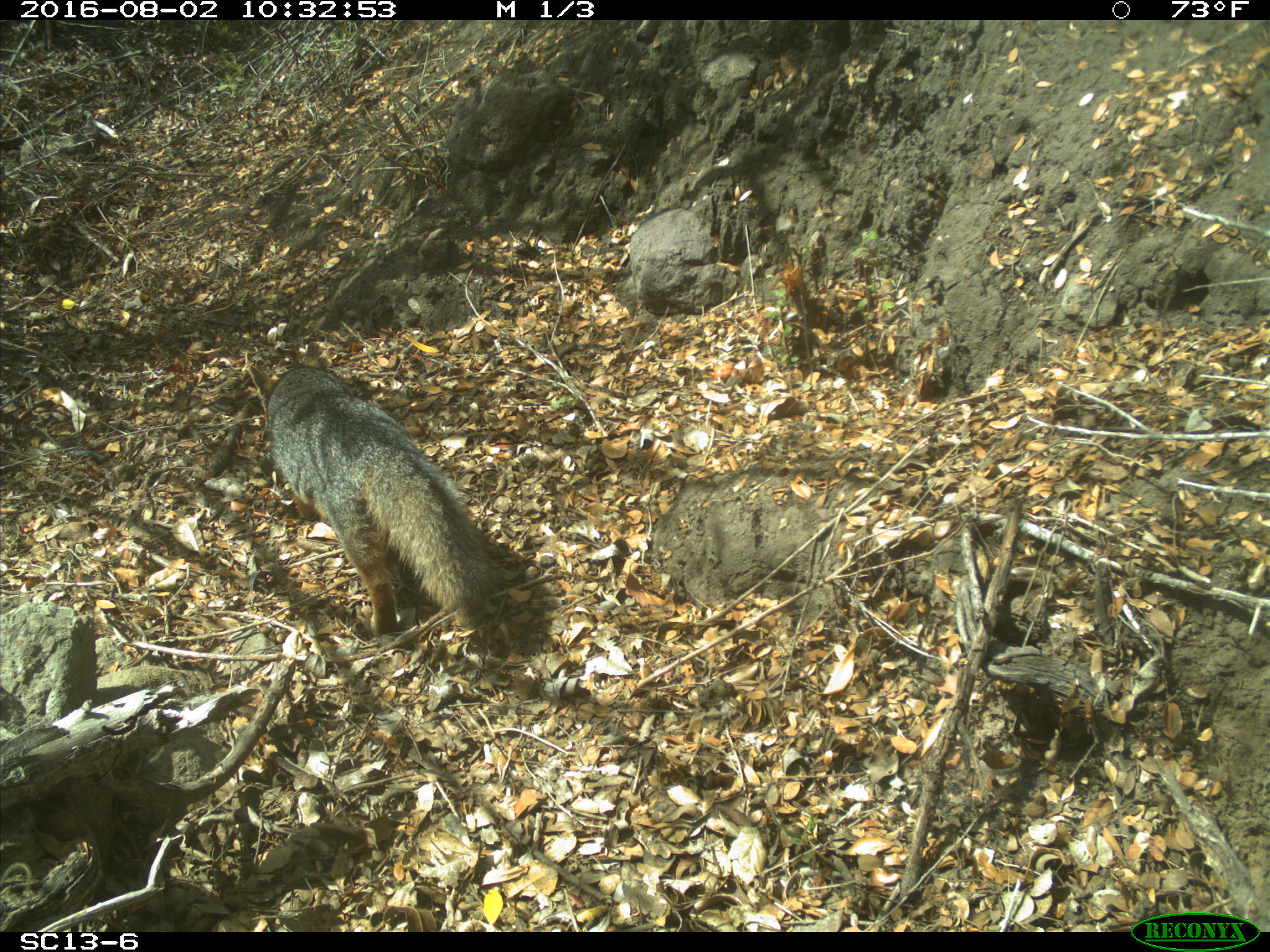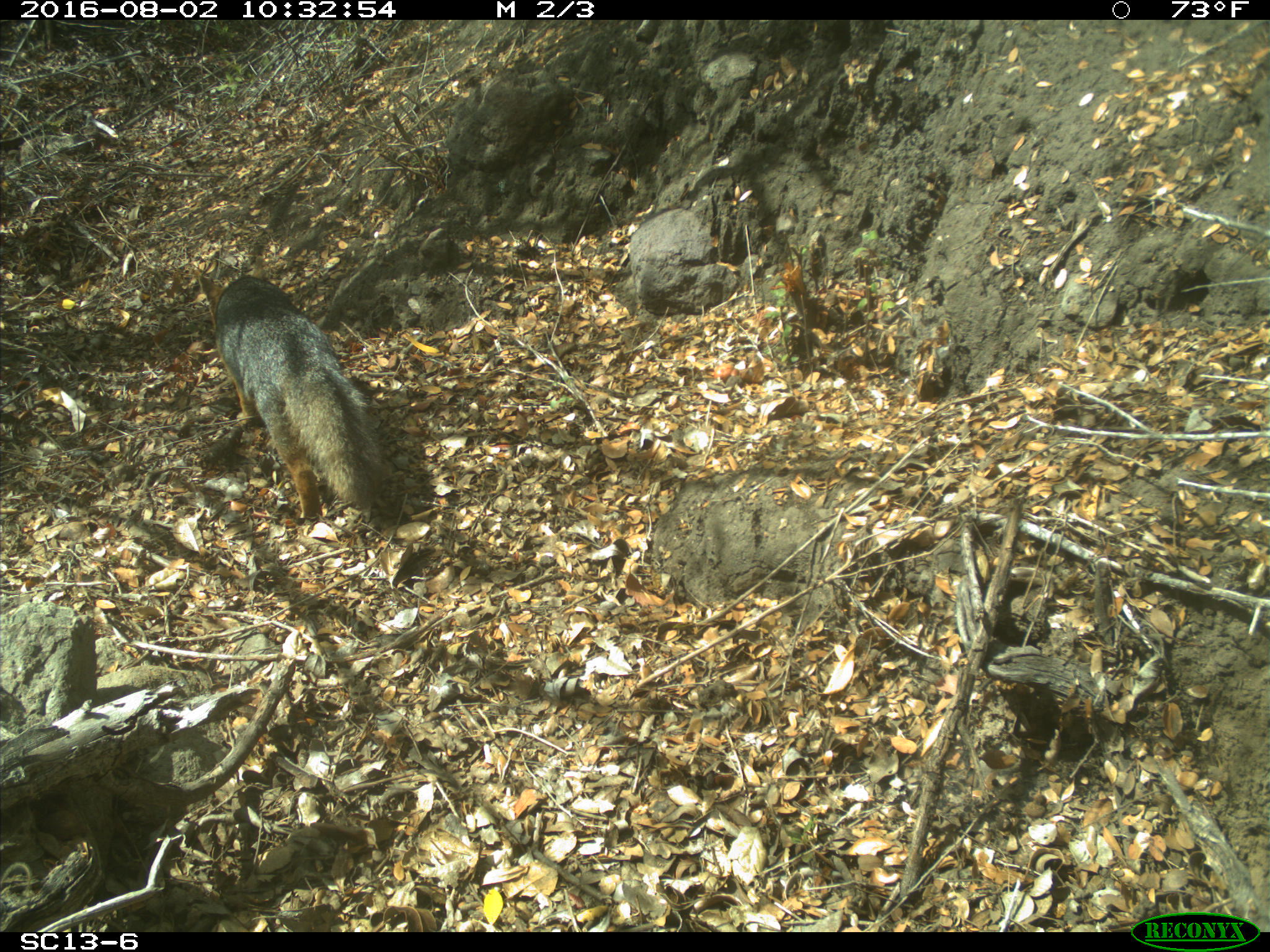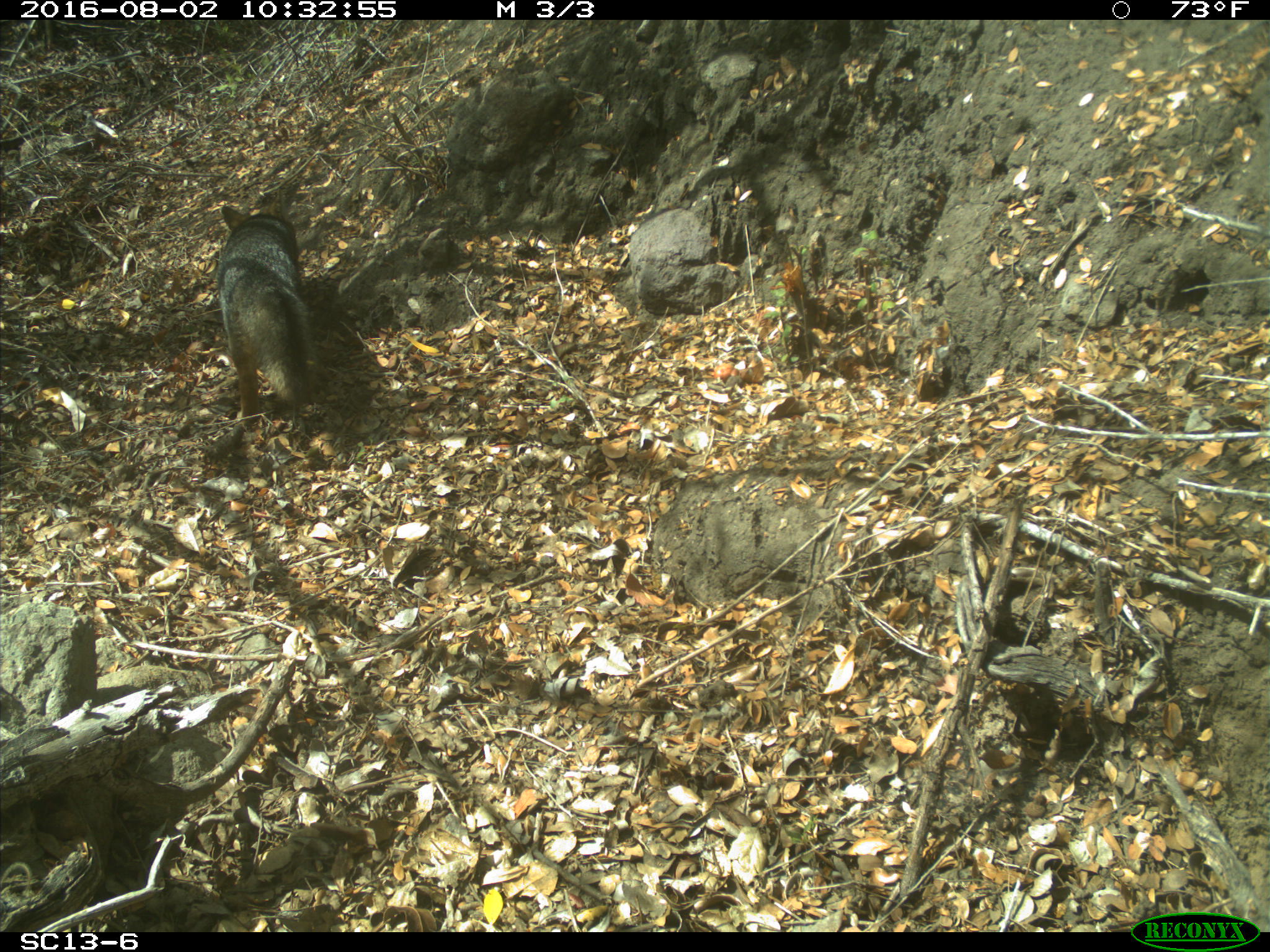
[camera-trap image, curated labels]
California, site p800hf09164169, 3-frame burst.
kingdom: Animalia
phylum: Chordata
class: Mammalia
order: Carnivora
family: Canidae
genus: Urocyon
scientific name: Urocyon littoralis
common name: island fox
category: fox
Fox (island fox) (Urocyon littoralis).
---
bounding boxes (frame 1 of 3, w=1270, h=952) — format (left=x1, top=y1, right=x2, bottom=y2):
fox: (left=245, top=340, right=494, bottom=635)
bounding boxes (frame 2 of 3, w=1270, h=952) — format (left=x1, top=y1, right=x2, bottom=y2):
fox: (left=197, top=263, right=383, bottom=517)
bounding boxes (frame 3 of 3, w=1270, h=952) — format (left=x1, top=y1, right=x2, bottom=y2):
fox: (left=218, top=195, right=317, bottom=429)